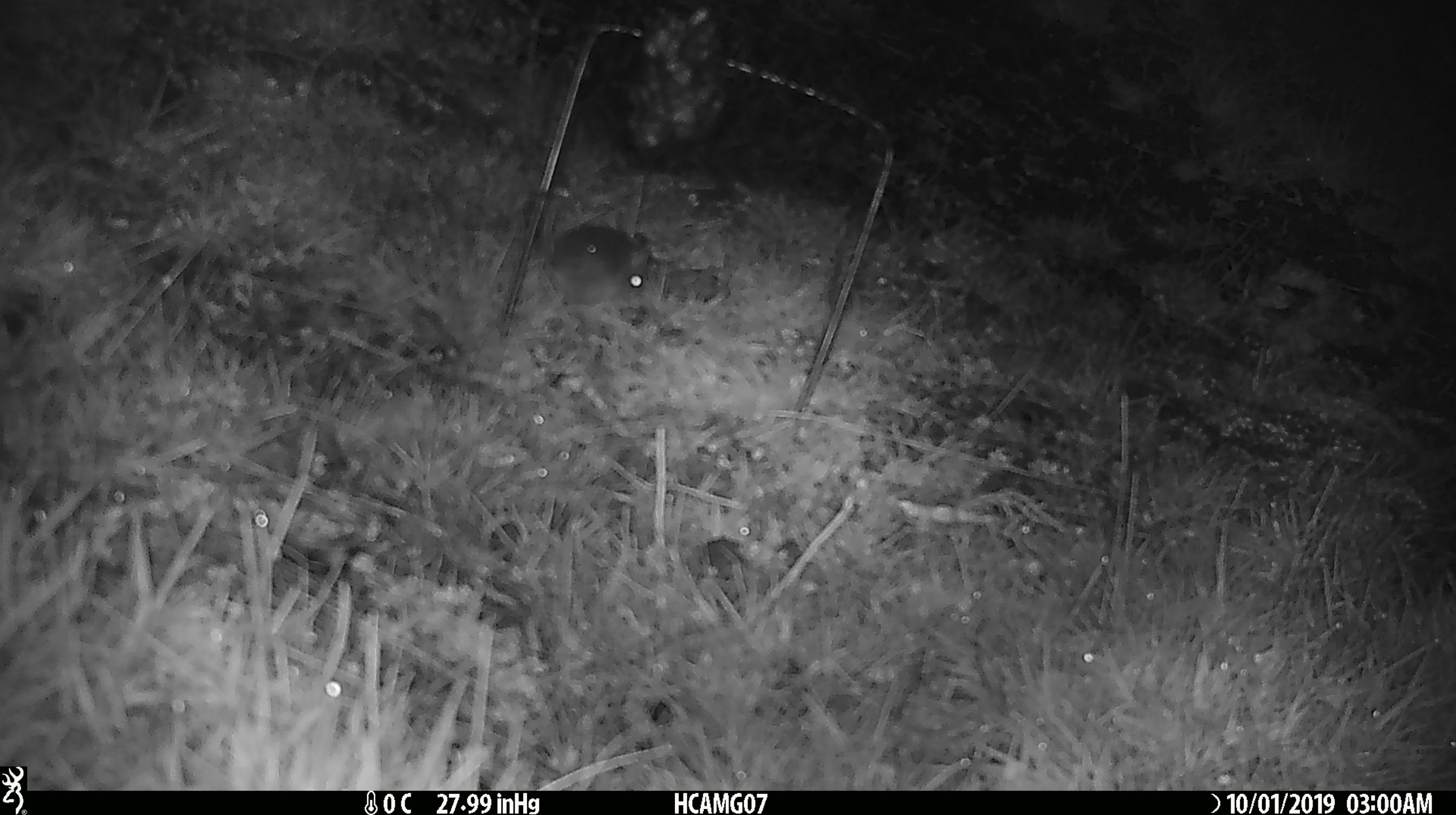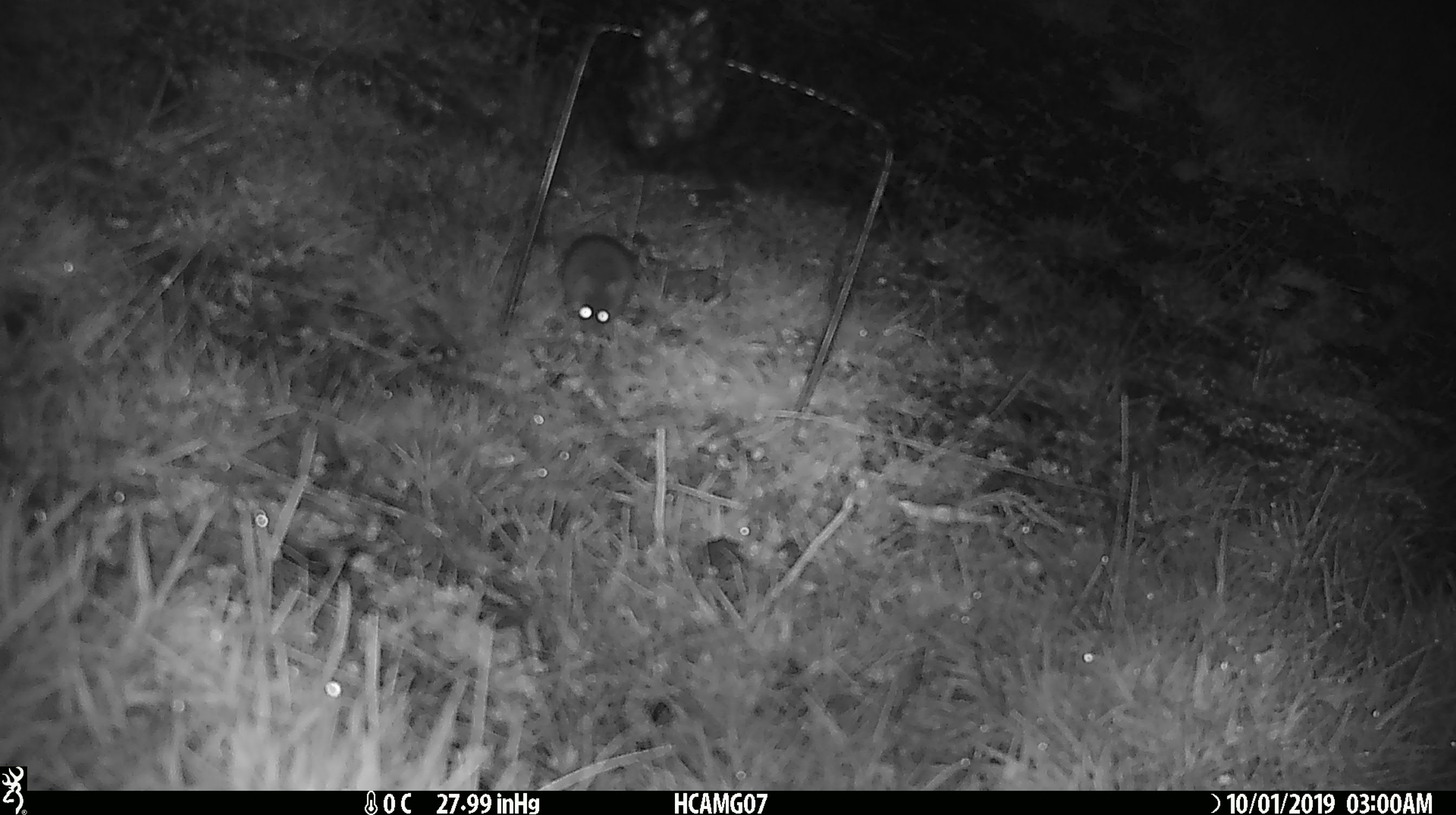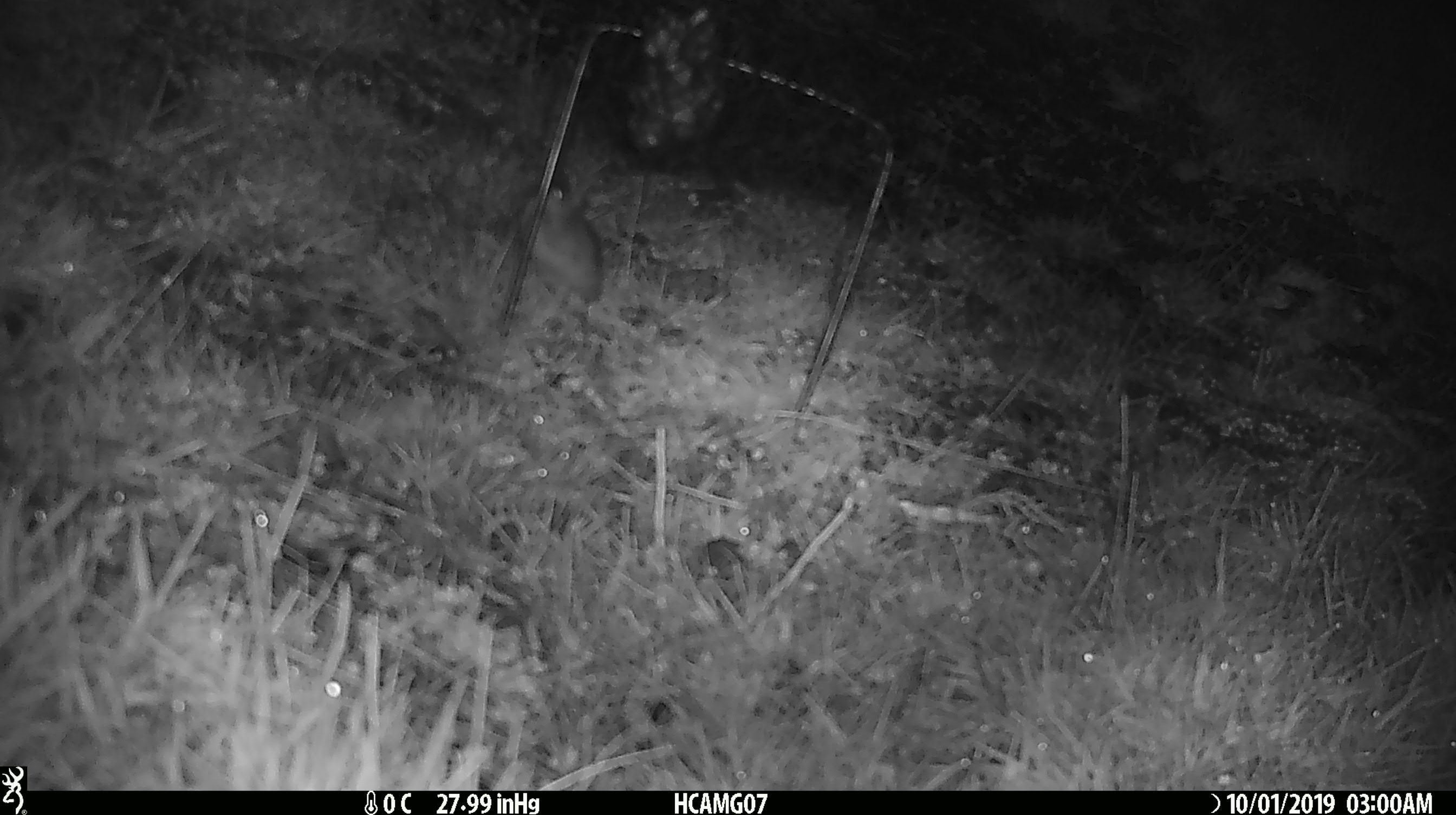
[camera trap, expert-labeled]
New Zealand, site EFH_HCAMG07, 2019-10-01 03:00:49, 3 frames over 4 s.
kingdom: Animalia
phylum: Chordata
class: Mammalia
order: Rodentia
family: Muridae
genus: Mus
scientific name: Mus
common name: mouse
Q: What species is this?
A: Mouse (Mus).